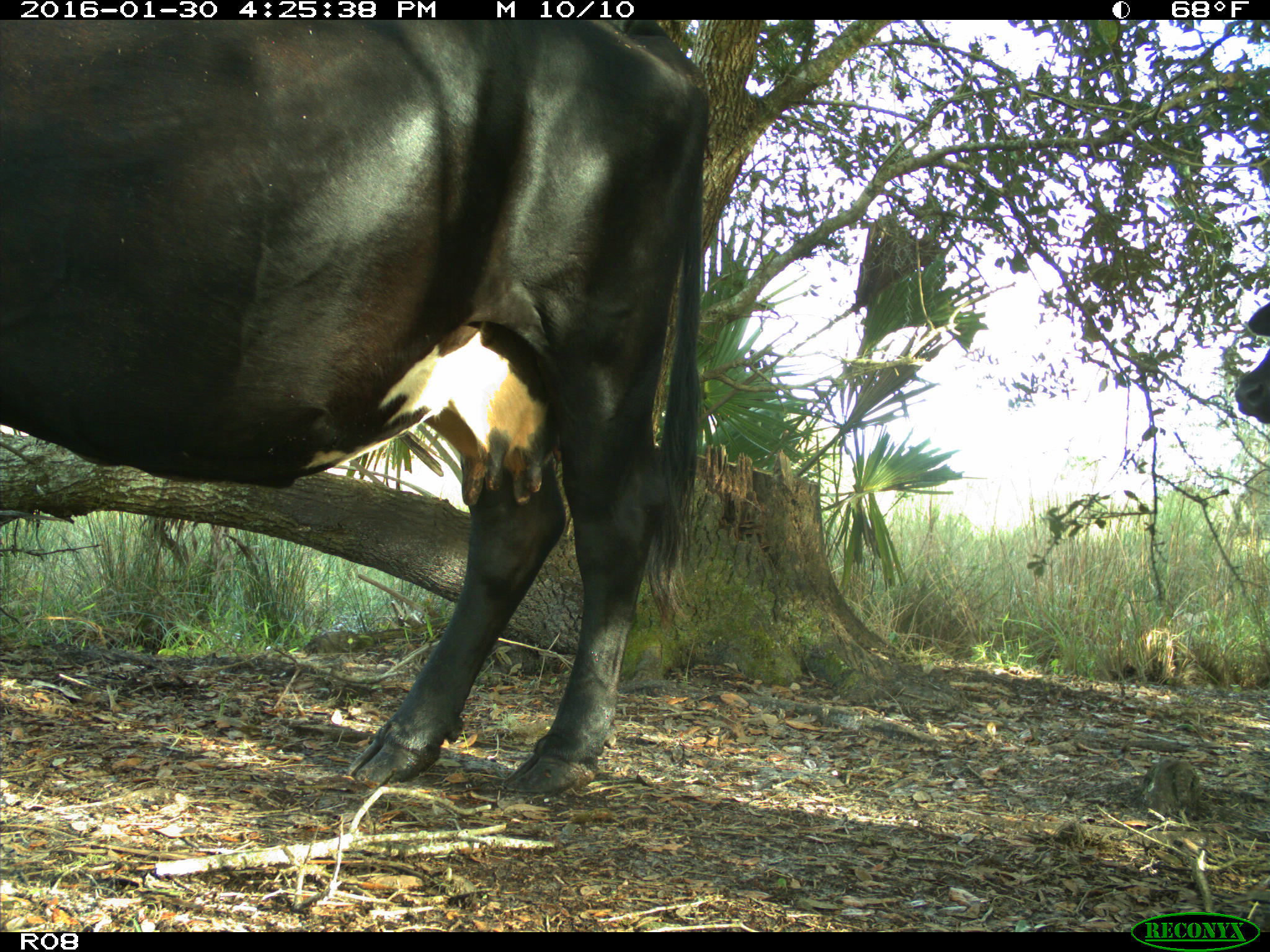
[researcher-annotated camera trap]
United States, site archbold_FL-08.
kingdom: Animalia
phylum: Chordata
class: Mammalia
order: Artiodactyla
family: Bovidae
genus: Bos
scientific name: Bos taurus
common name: domestic cow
Bos taurus (domestic cow).